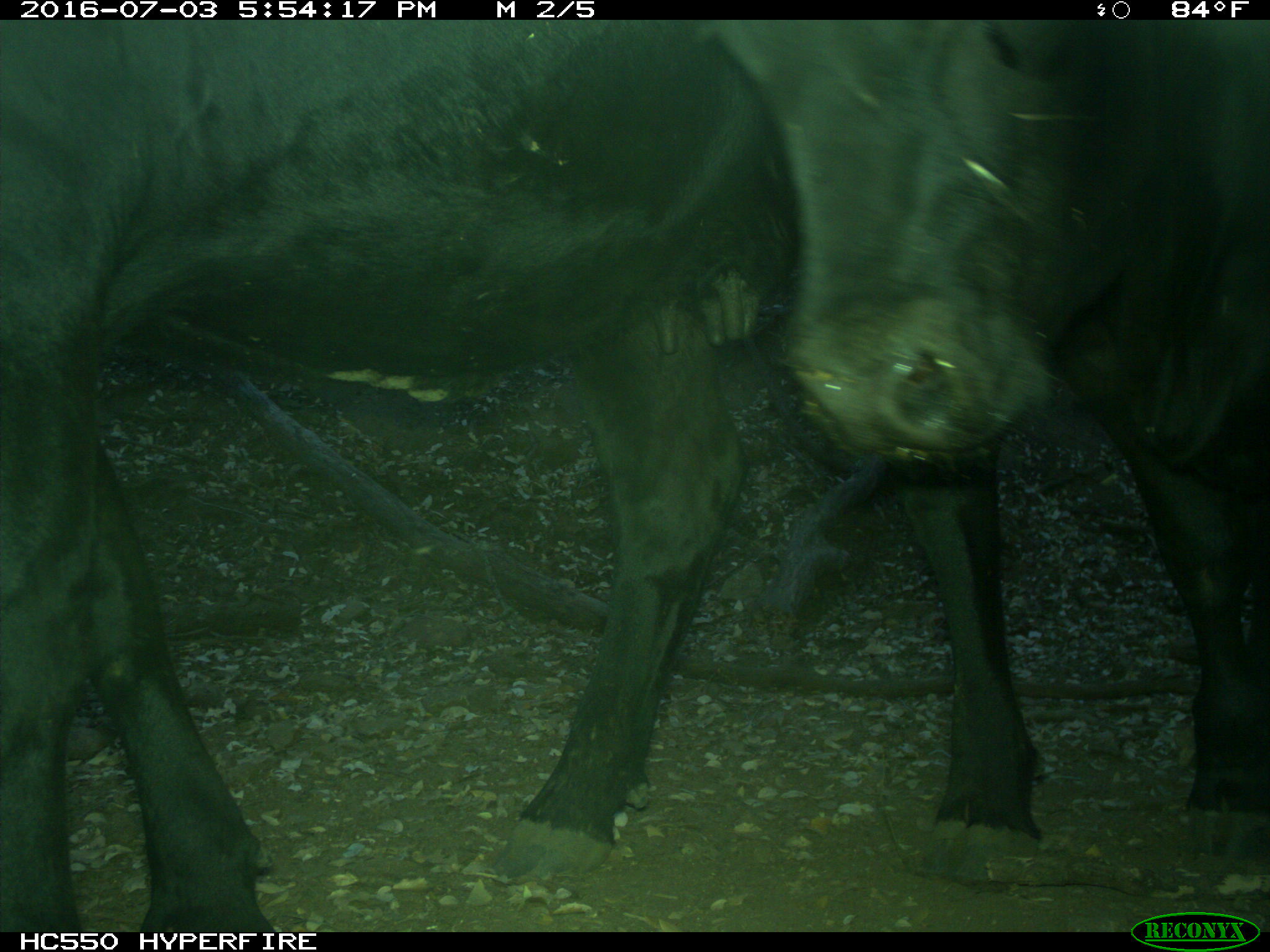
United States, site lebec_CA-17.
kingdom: Animalia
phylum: Chordata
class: Mammalia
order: Artiodactyla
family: Bovidae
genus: Bos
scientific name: Bos taurus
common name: domestic cow